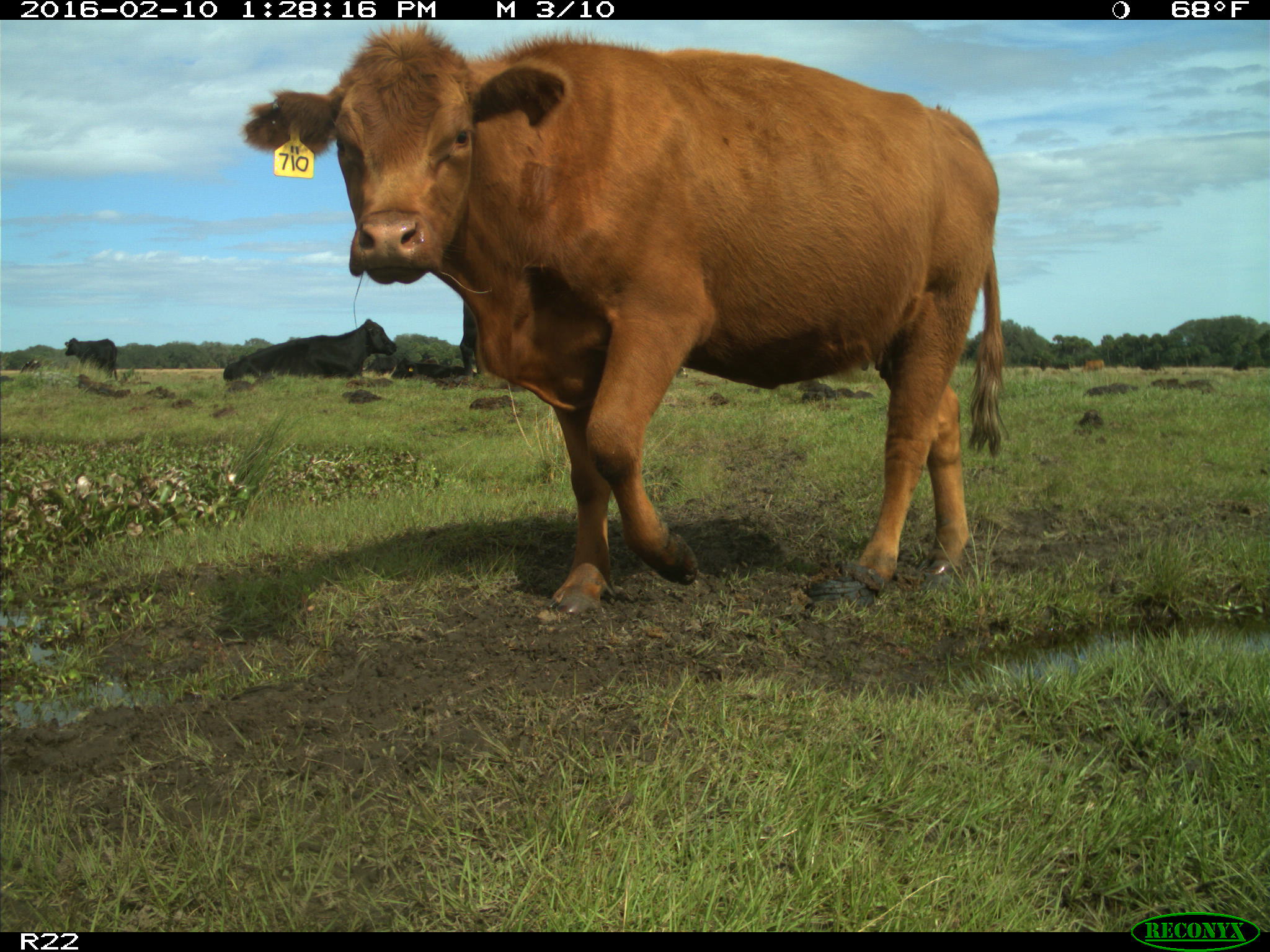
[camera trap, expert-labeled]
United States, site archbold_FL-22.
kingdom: Animalia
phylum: Chordata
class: Mammalia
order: Artiodactyla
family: Bovidae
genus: Bos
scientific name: Bos taurus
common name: domestic cow